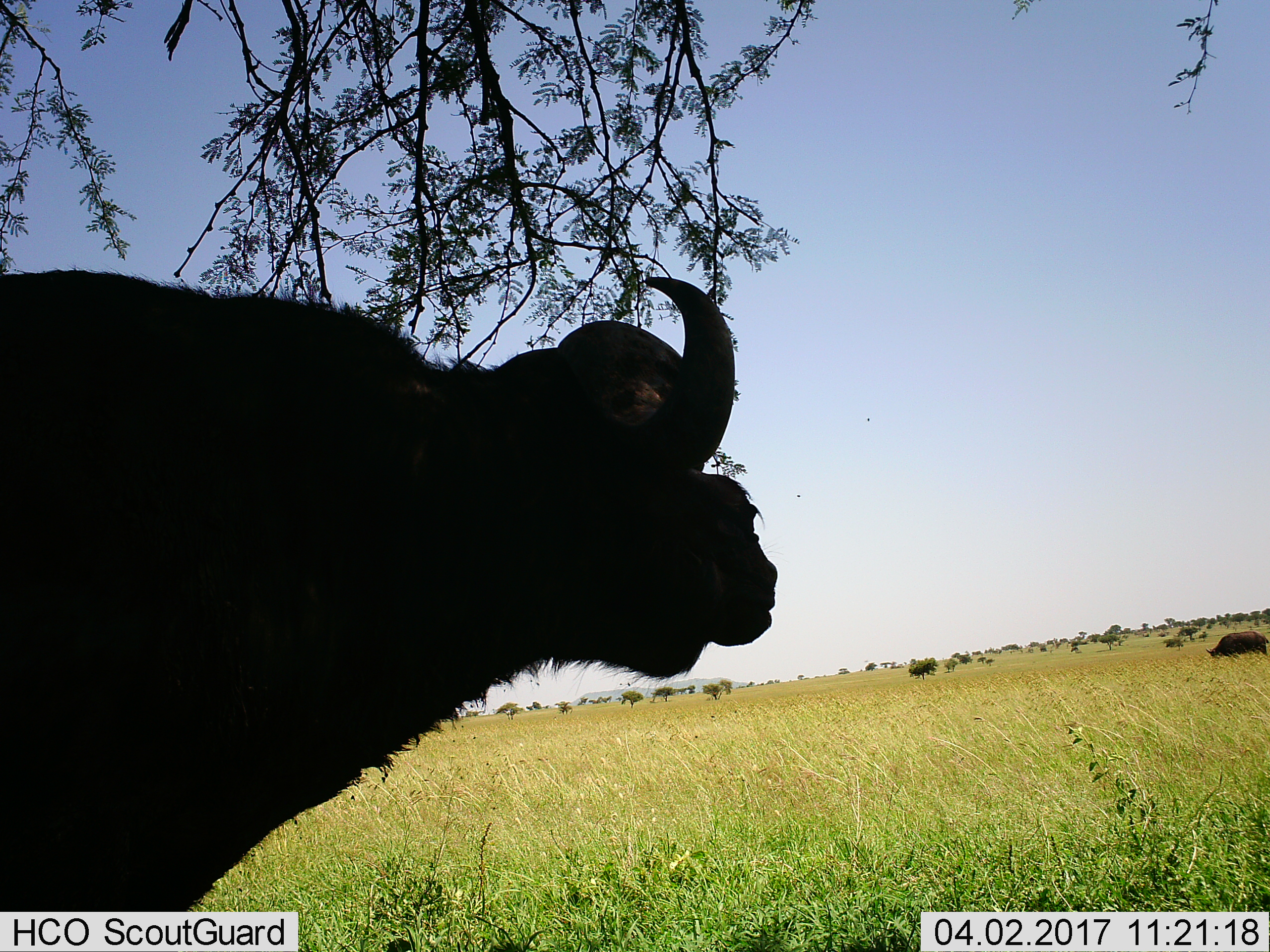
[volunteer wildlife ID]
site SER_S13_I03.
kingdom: Animalia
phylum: Chordata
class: Mammalia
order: Artiodactyla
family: Bovidae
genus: Syncerus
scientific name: Syncerus caffer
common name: african buffalo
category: buffalo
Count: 2.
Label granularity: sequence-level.